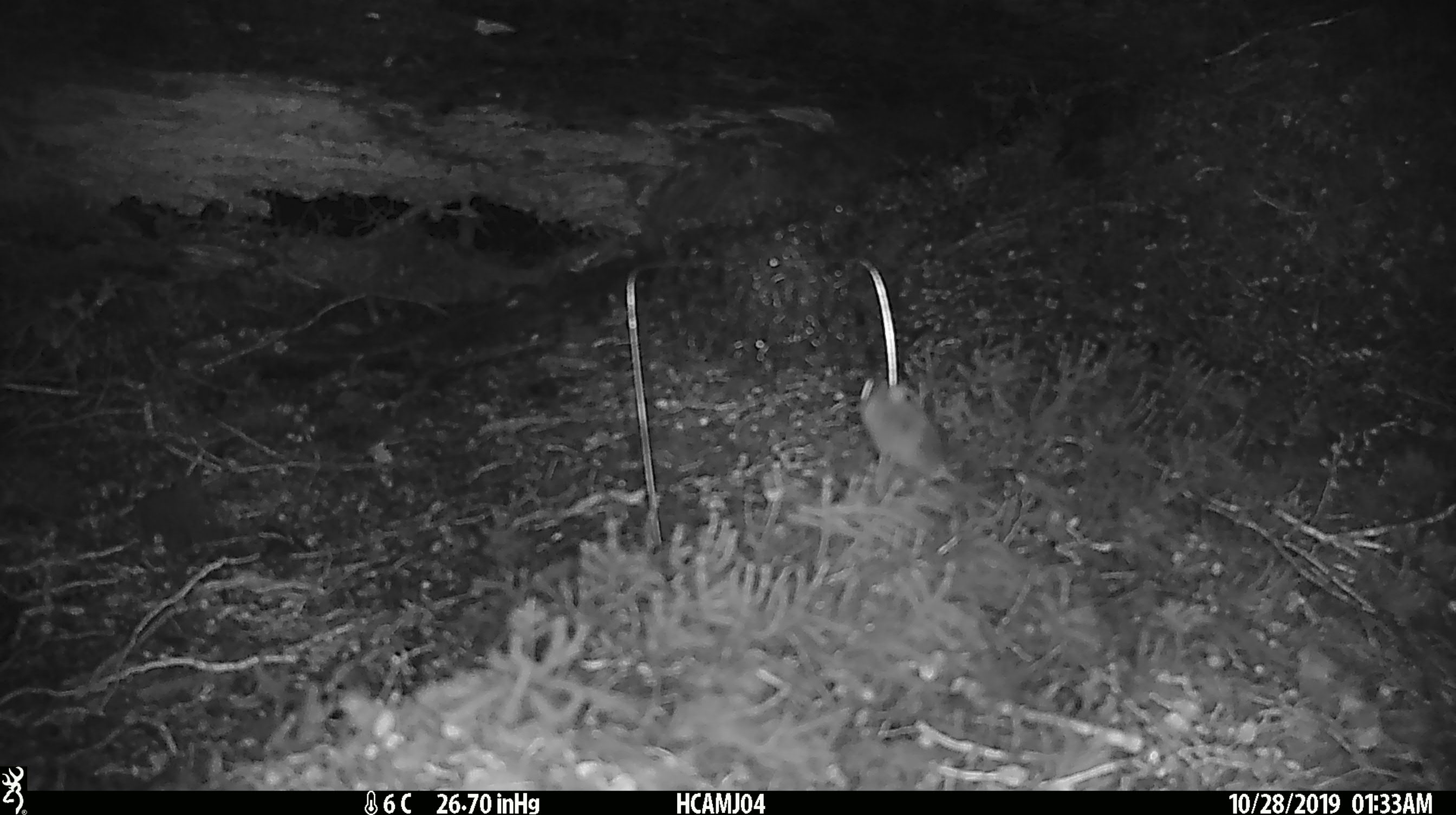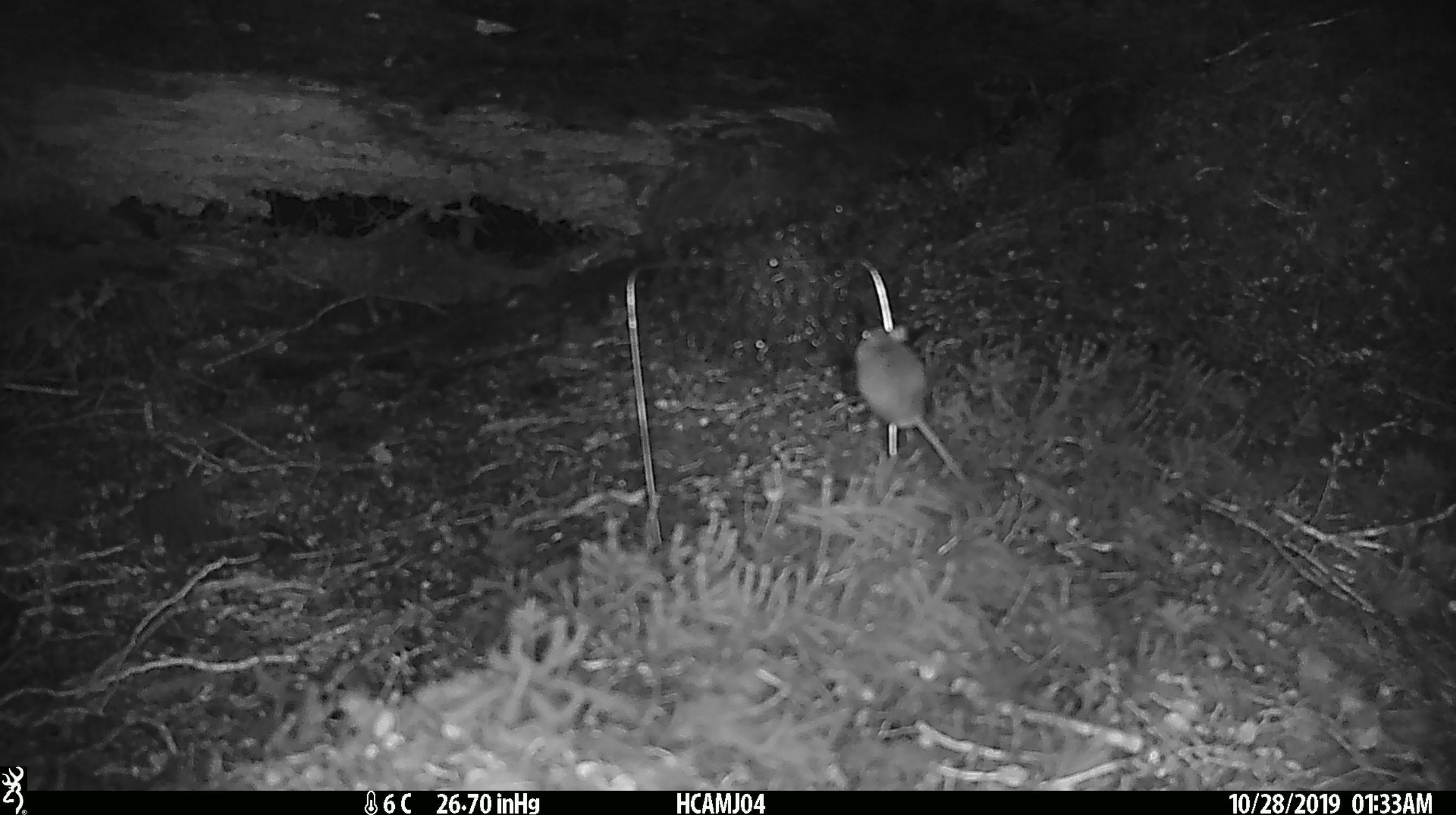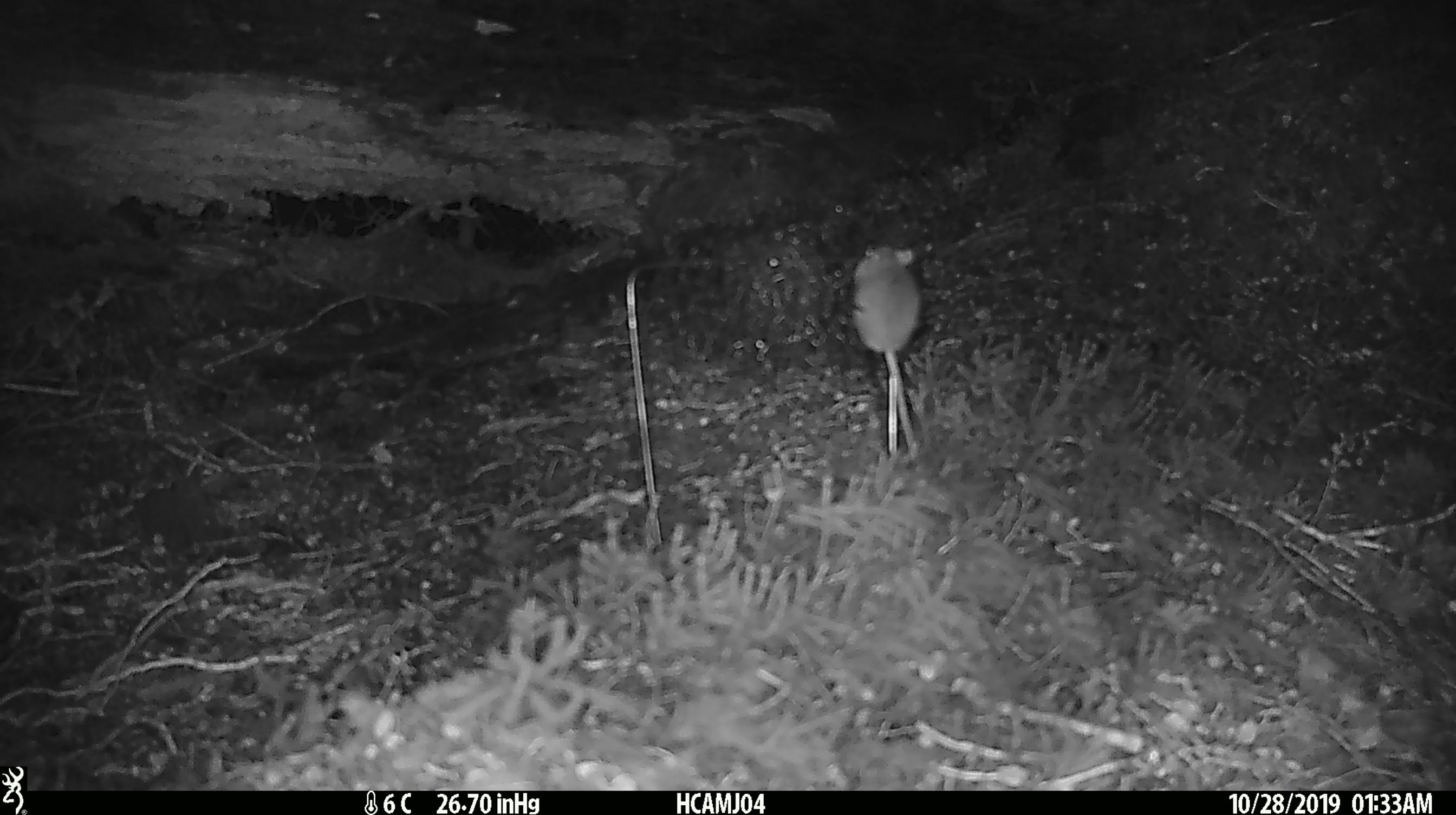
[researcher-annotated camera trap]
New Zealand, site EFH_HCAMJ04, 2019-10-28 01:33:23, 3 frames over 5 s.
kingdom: Animalia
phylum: Chordata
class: Mammalia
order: Rodentia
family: Muridae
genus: Mus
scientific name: Mus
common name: mouse